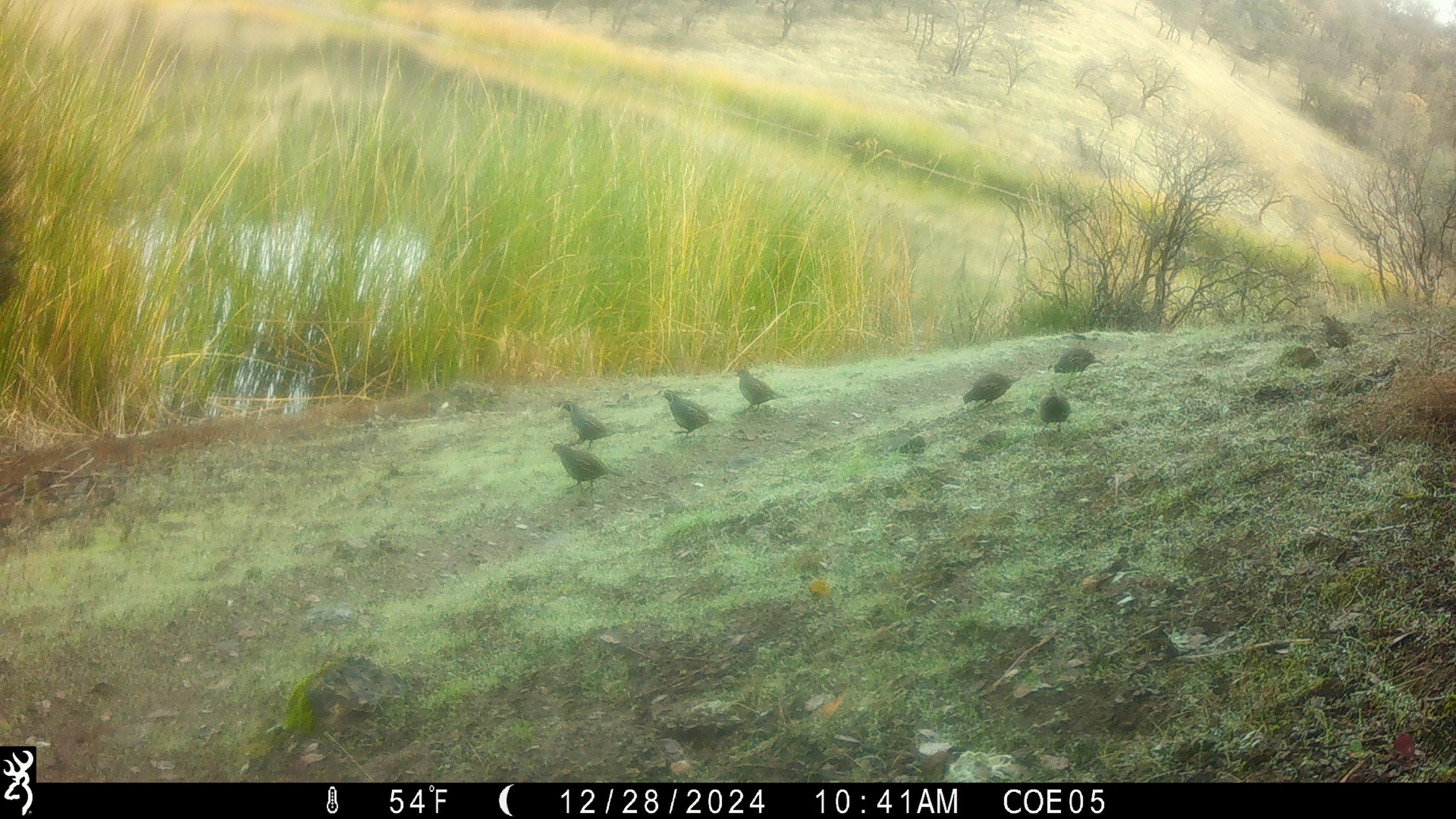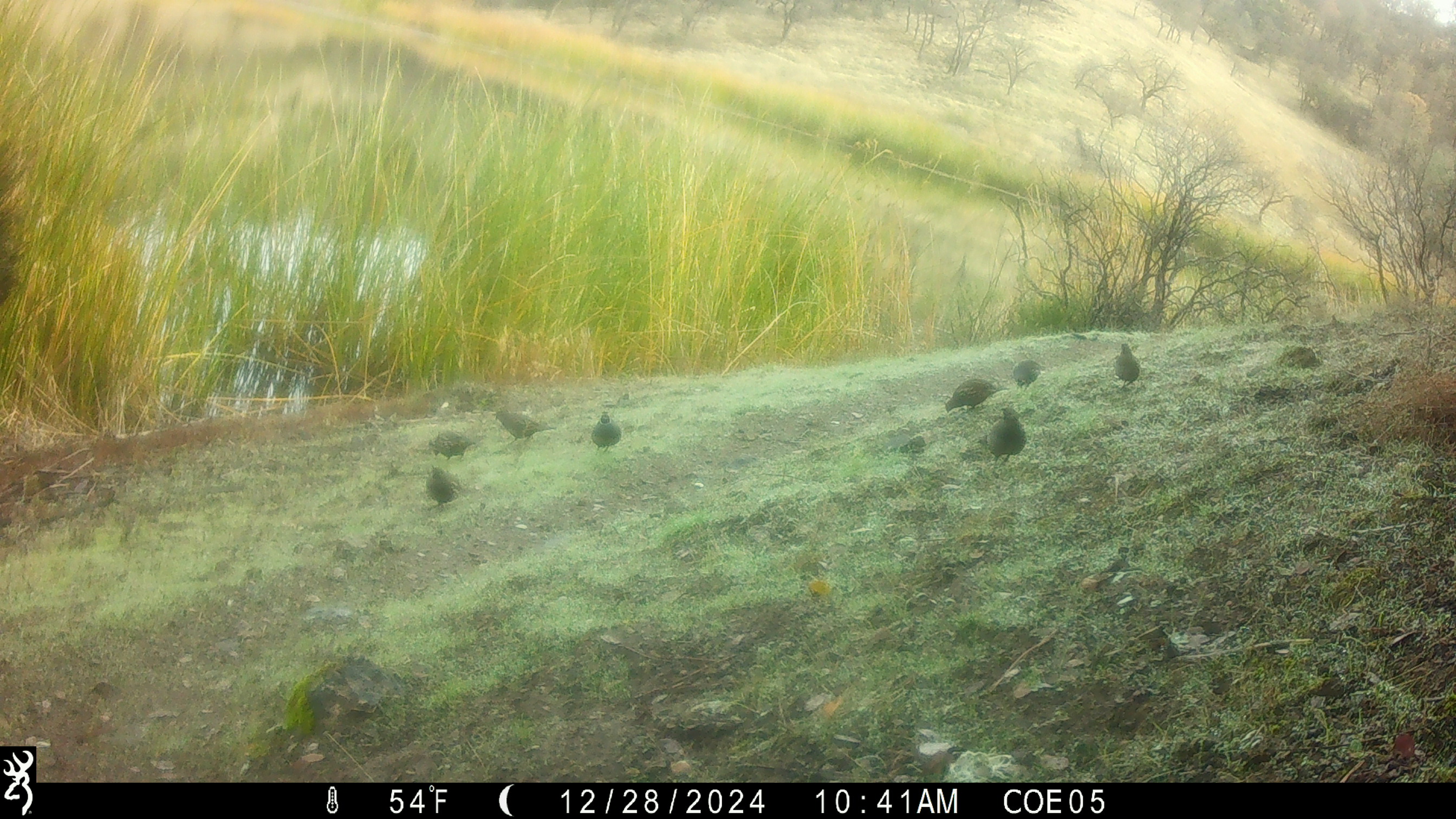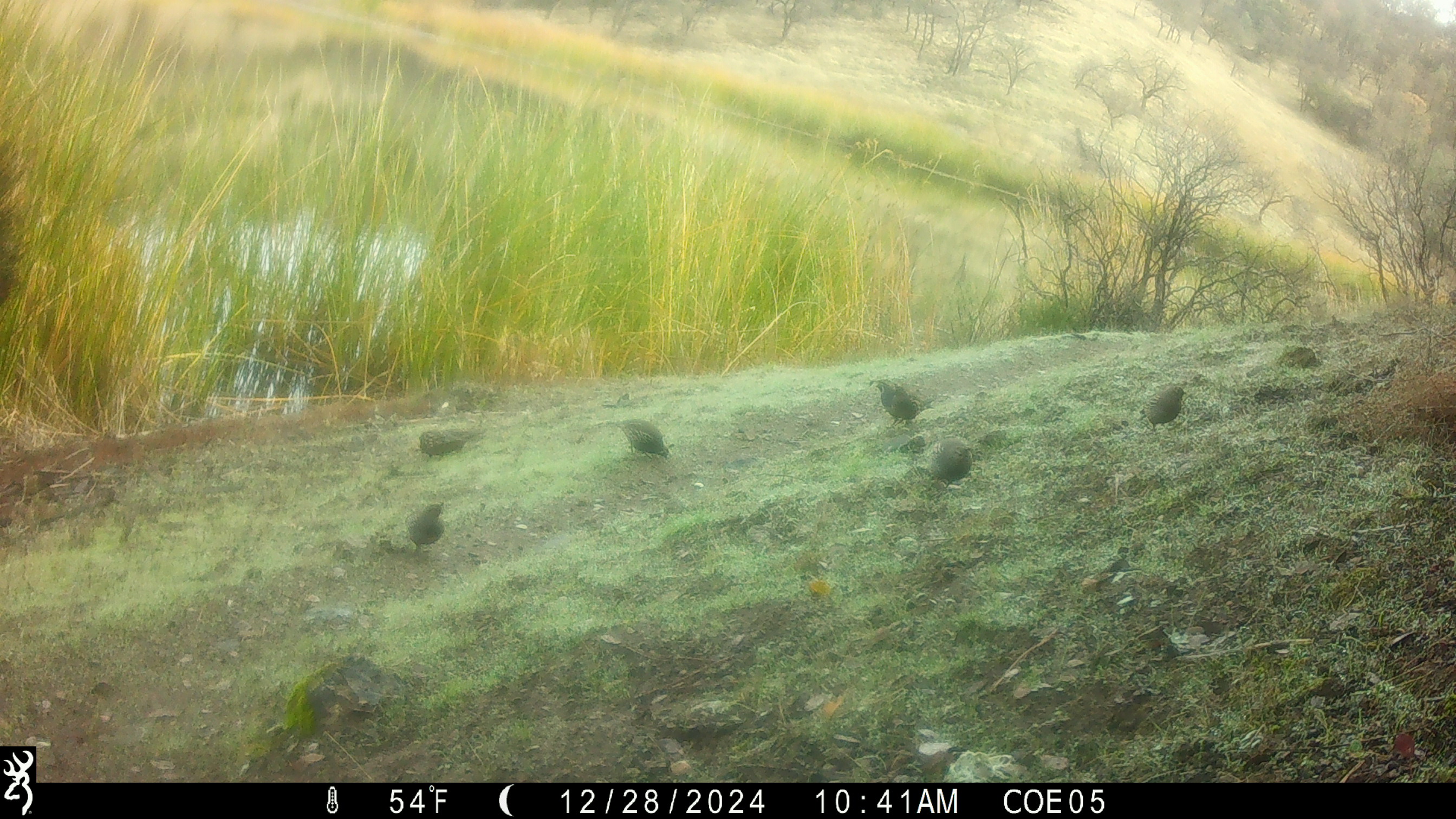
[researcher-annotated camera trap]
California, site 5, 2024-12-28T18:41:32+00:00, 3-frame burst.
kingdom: Animalia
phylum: Chordata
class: Aves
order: Galliformes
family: Odontophoridae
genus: Callipepla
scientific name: Callipepla californica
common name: california quail